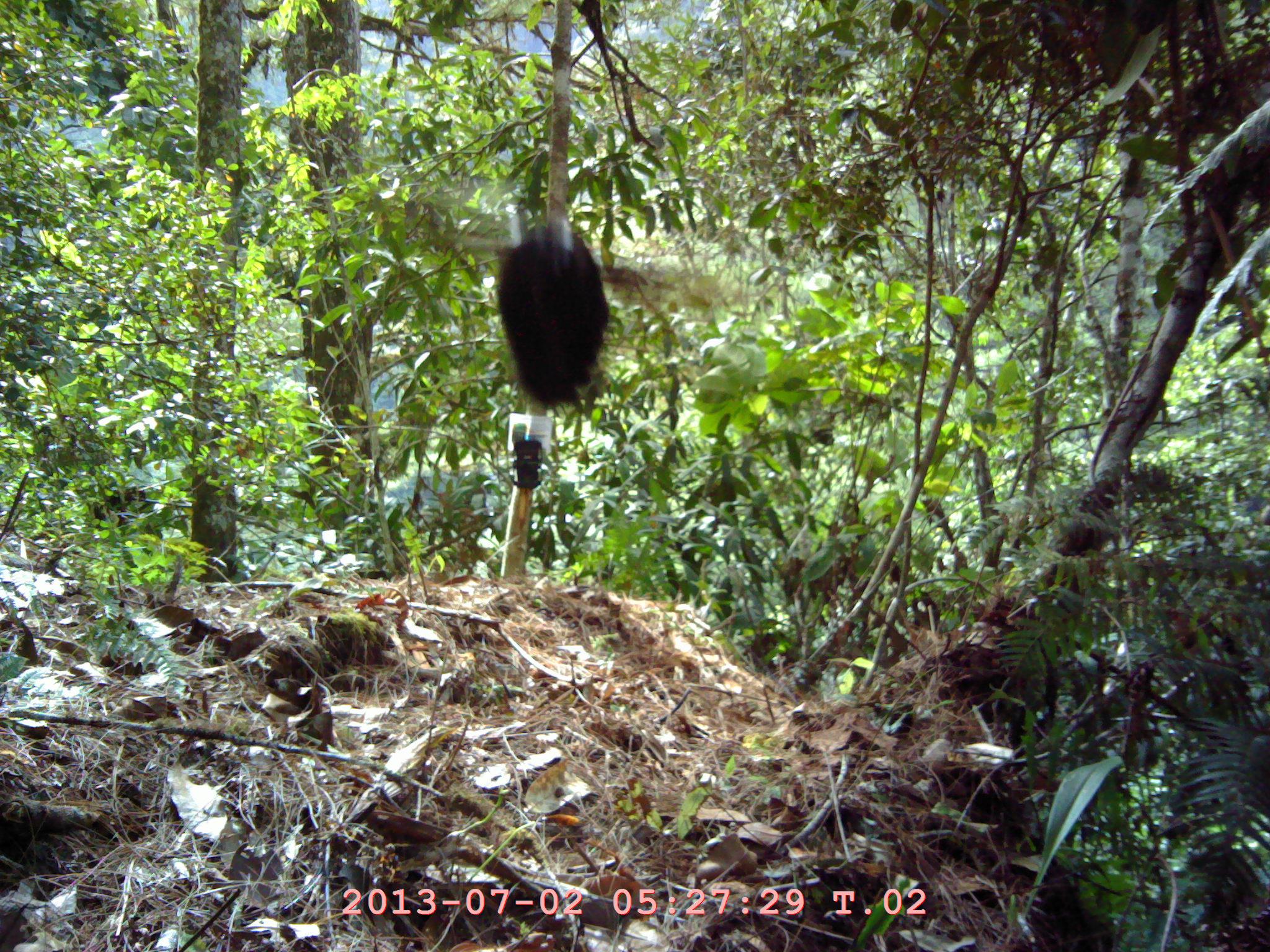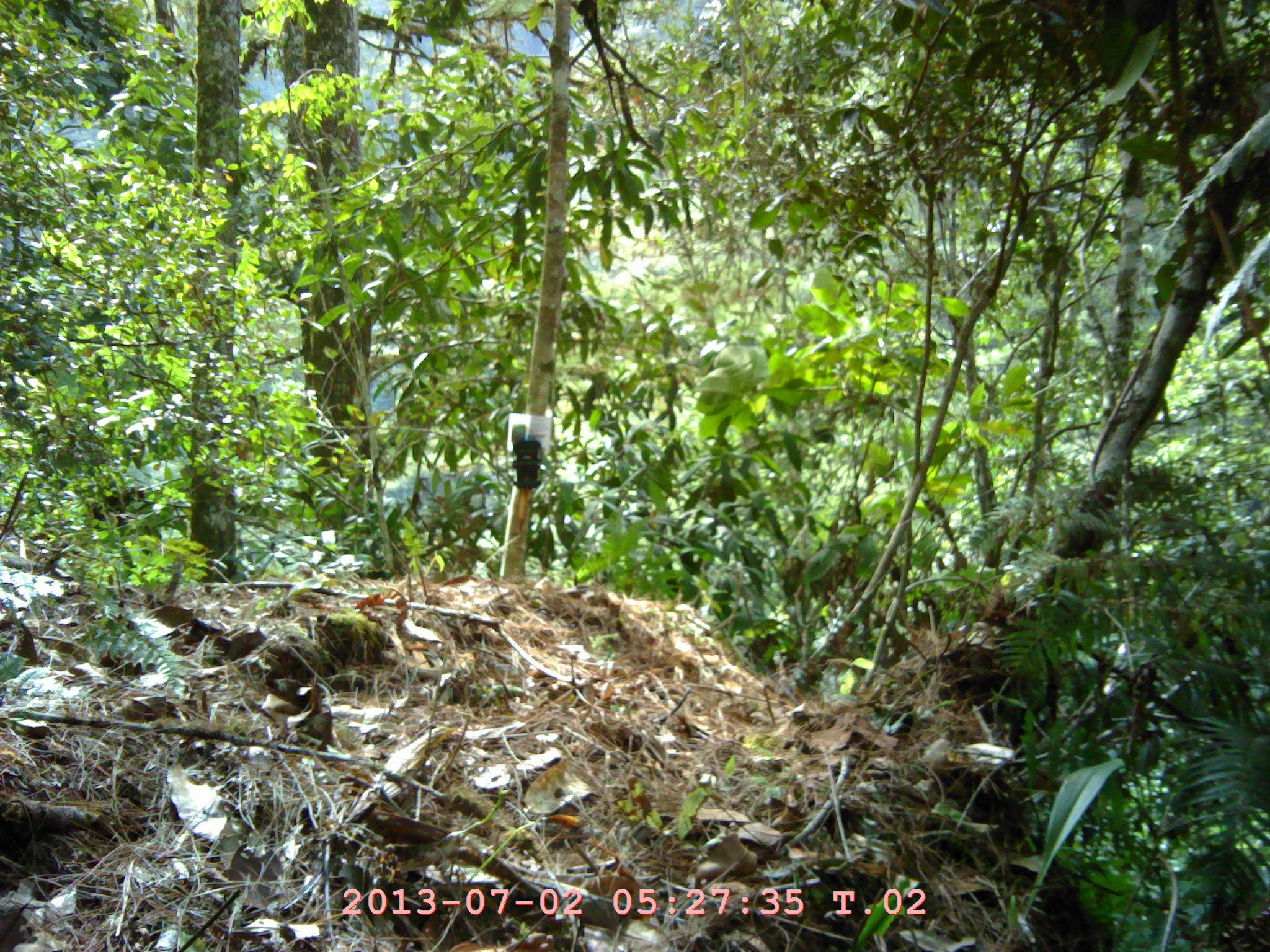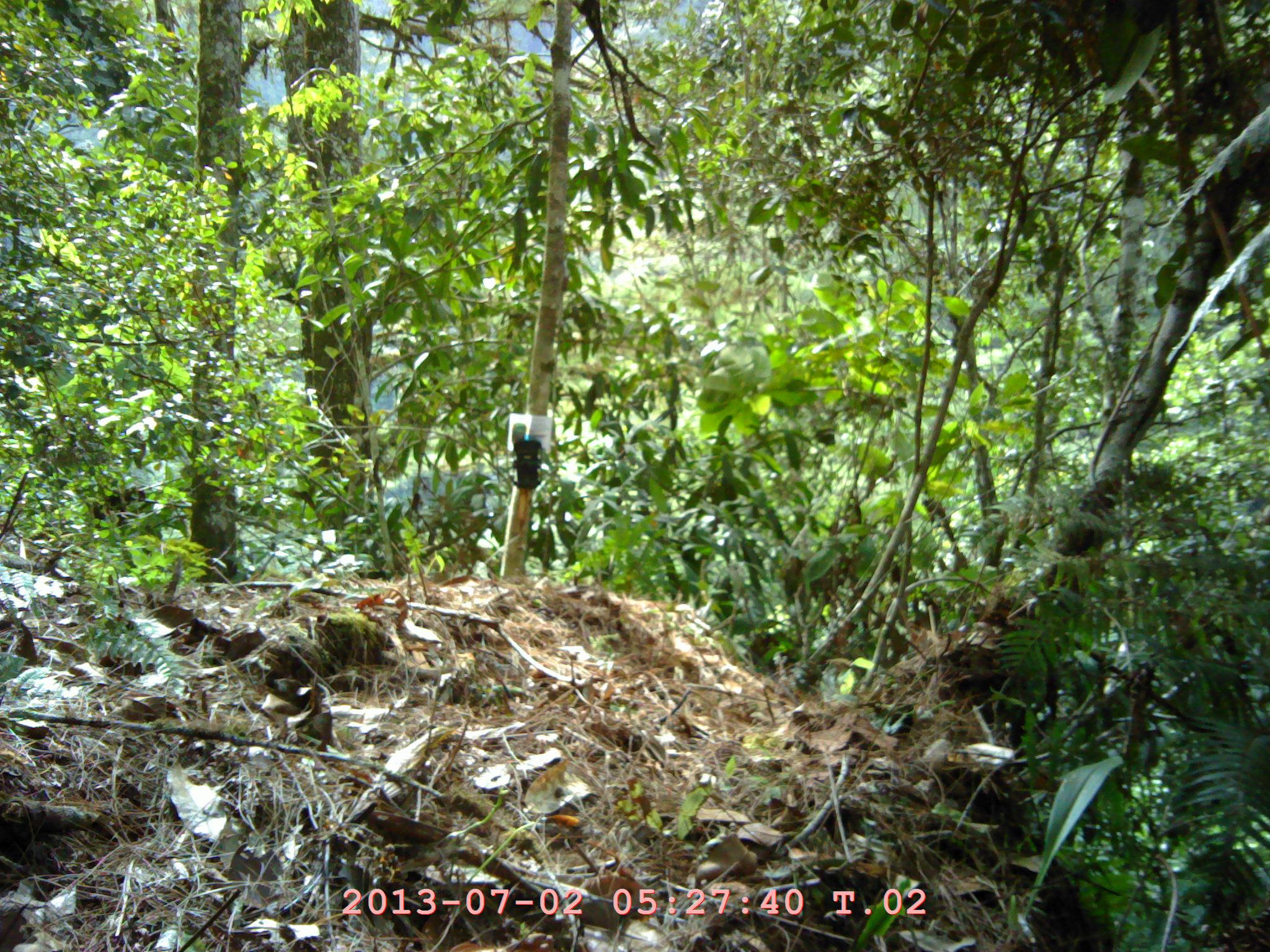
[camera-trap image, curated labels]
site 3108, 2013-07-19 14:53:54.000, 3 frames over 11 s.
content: unidentified animal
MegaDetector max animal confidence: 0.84